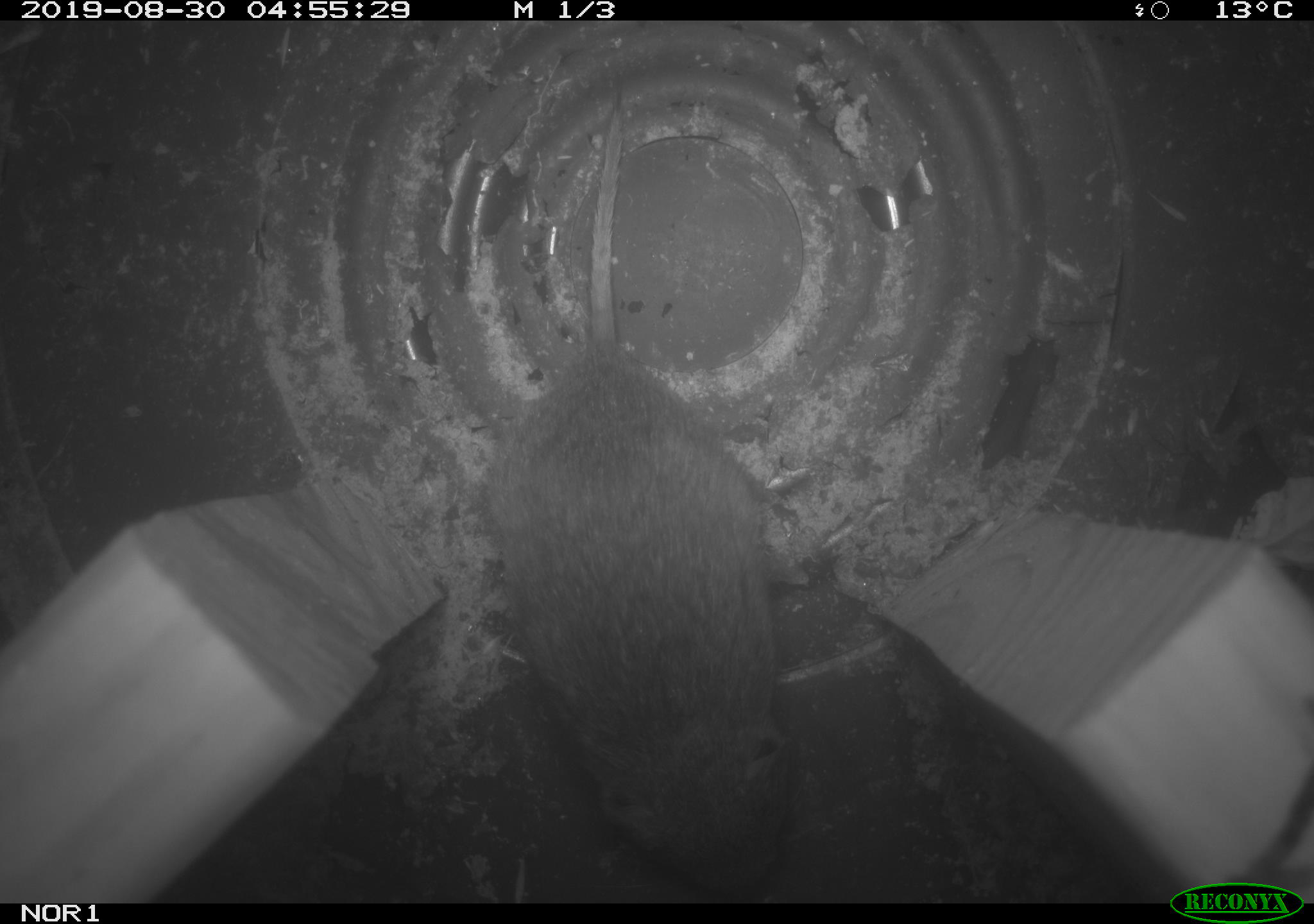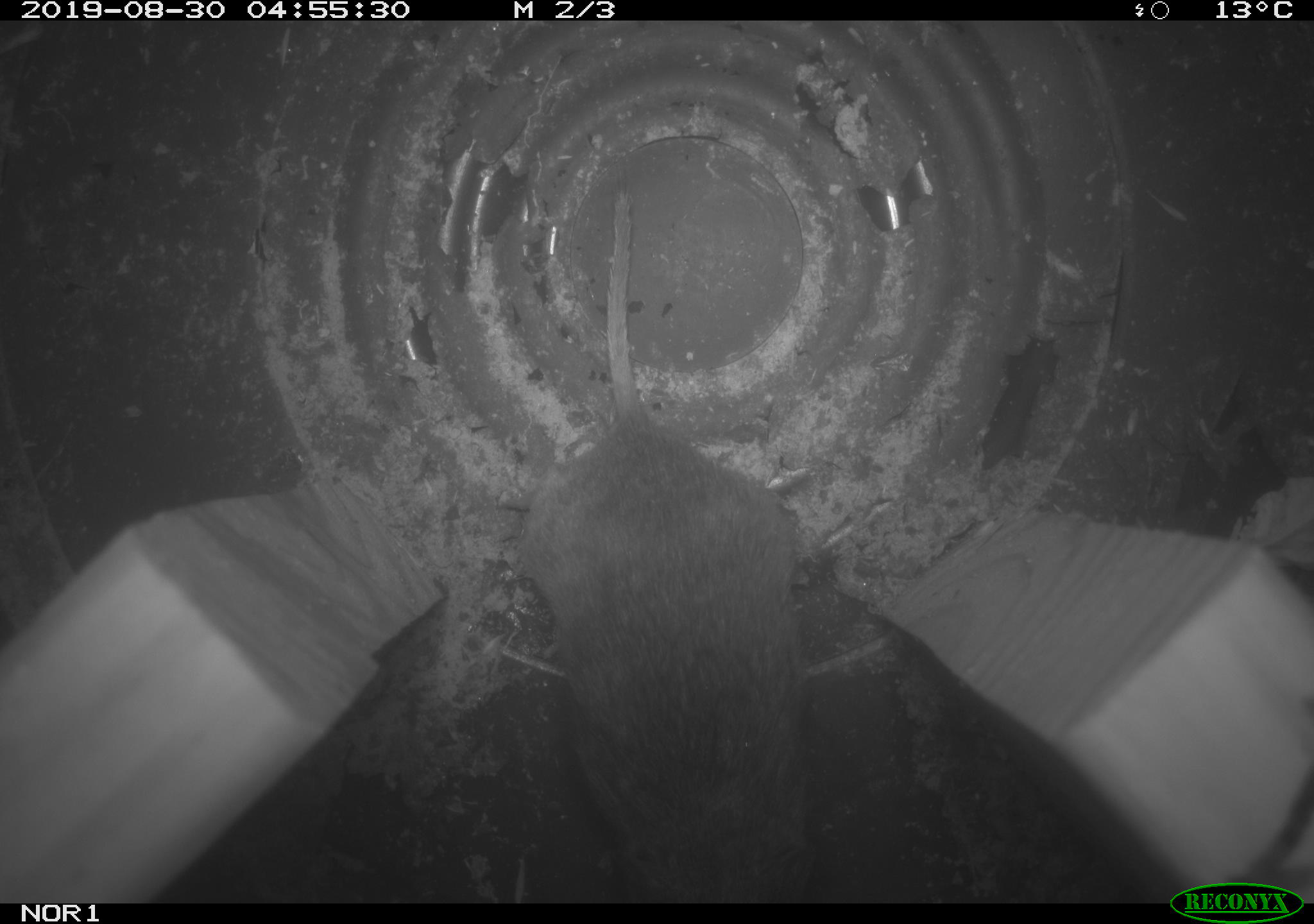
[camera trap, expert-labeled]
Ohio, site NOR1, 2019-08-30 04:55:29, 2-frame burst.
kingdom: Animalia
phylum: Chordata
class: Mammalia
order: Rodentia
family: Cricetidae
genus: Microtus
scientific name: Microtus pennsylvanicus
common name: meadow vole